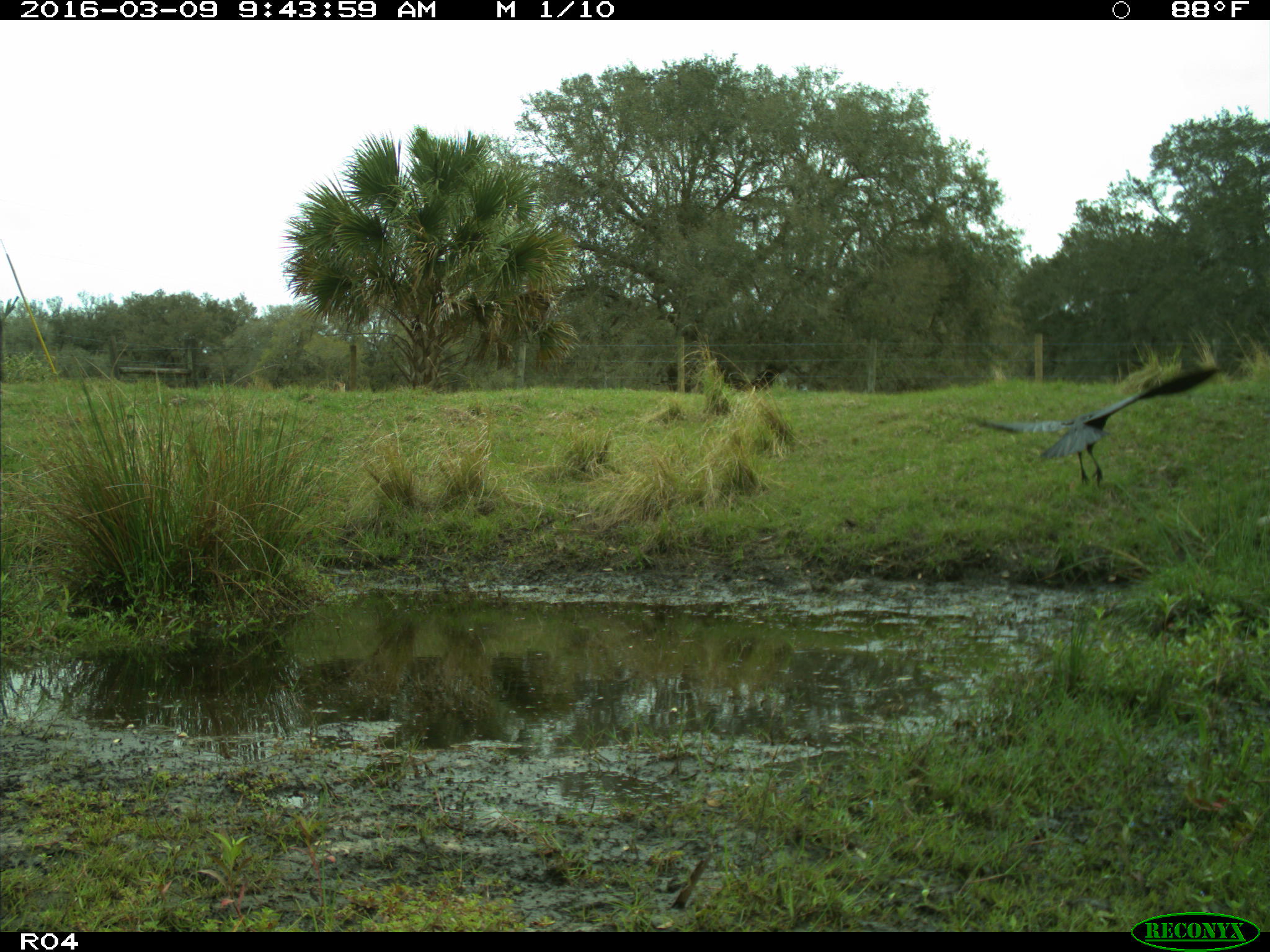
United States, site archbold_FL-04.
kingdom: Animalia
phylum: Chordata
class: Aves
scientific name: Aves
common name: birds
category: unidentified bird